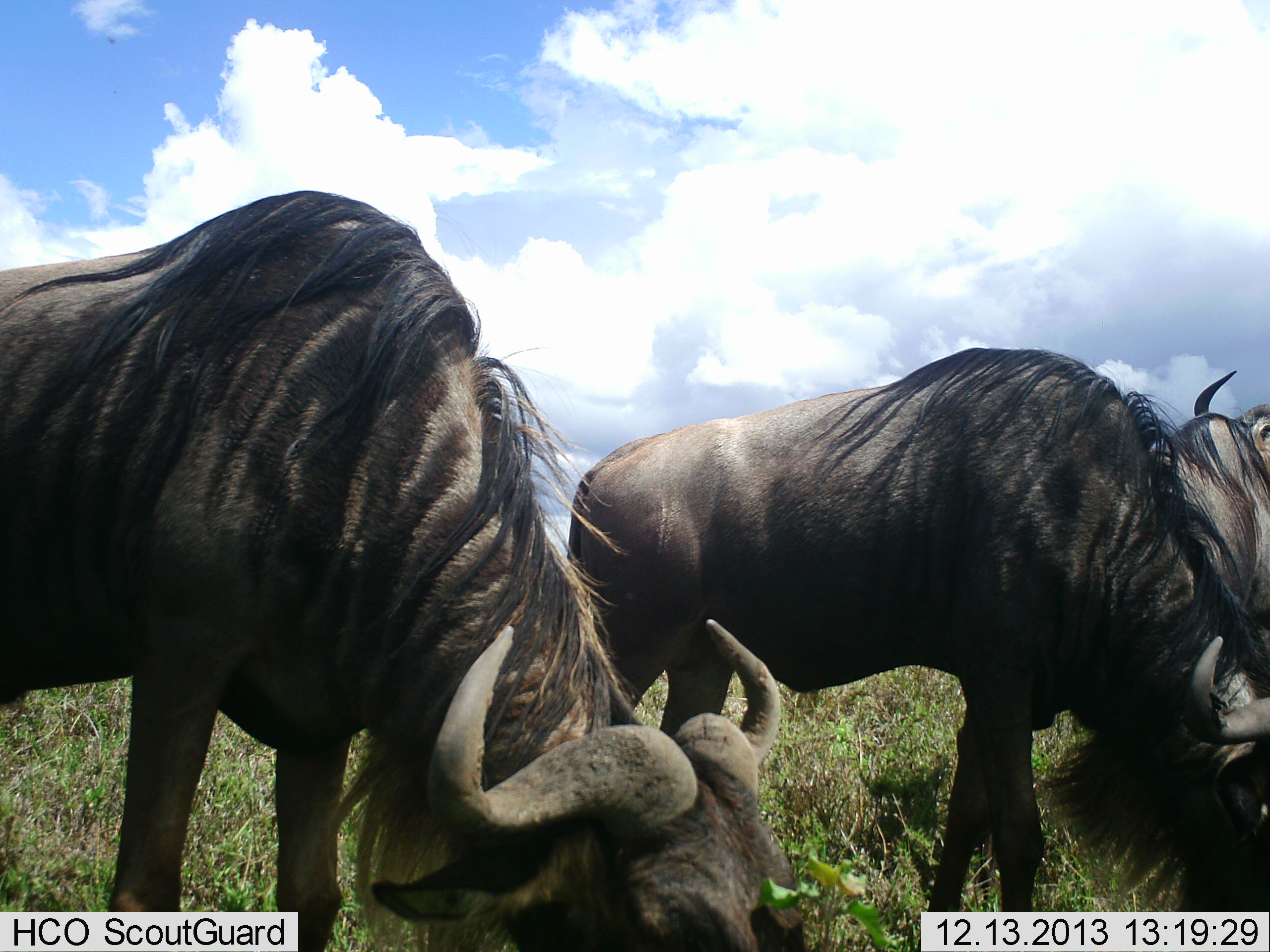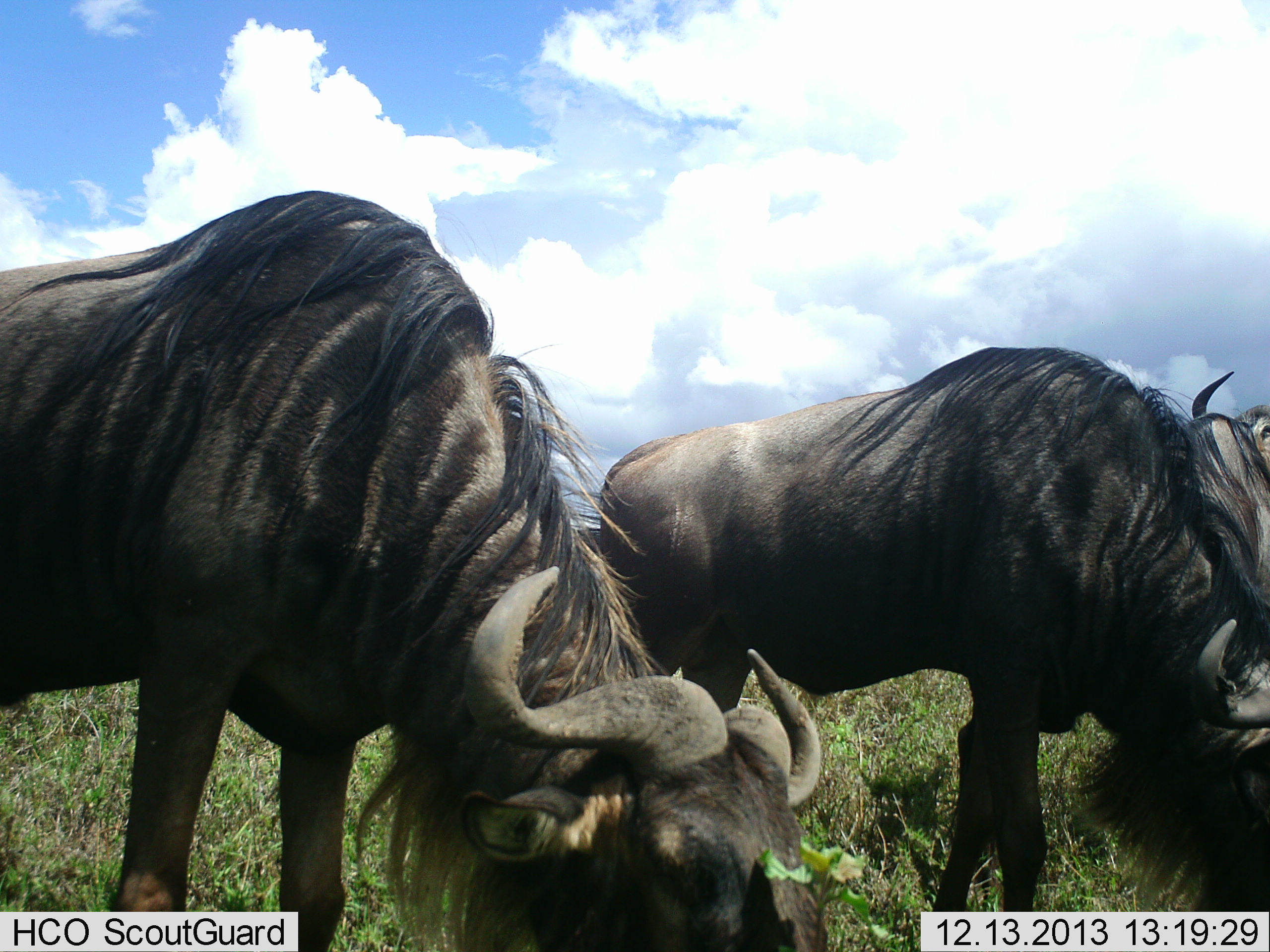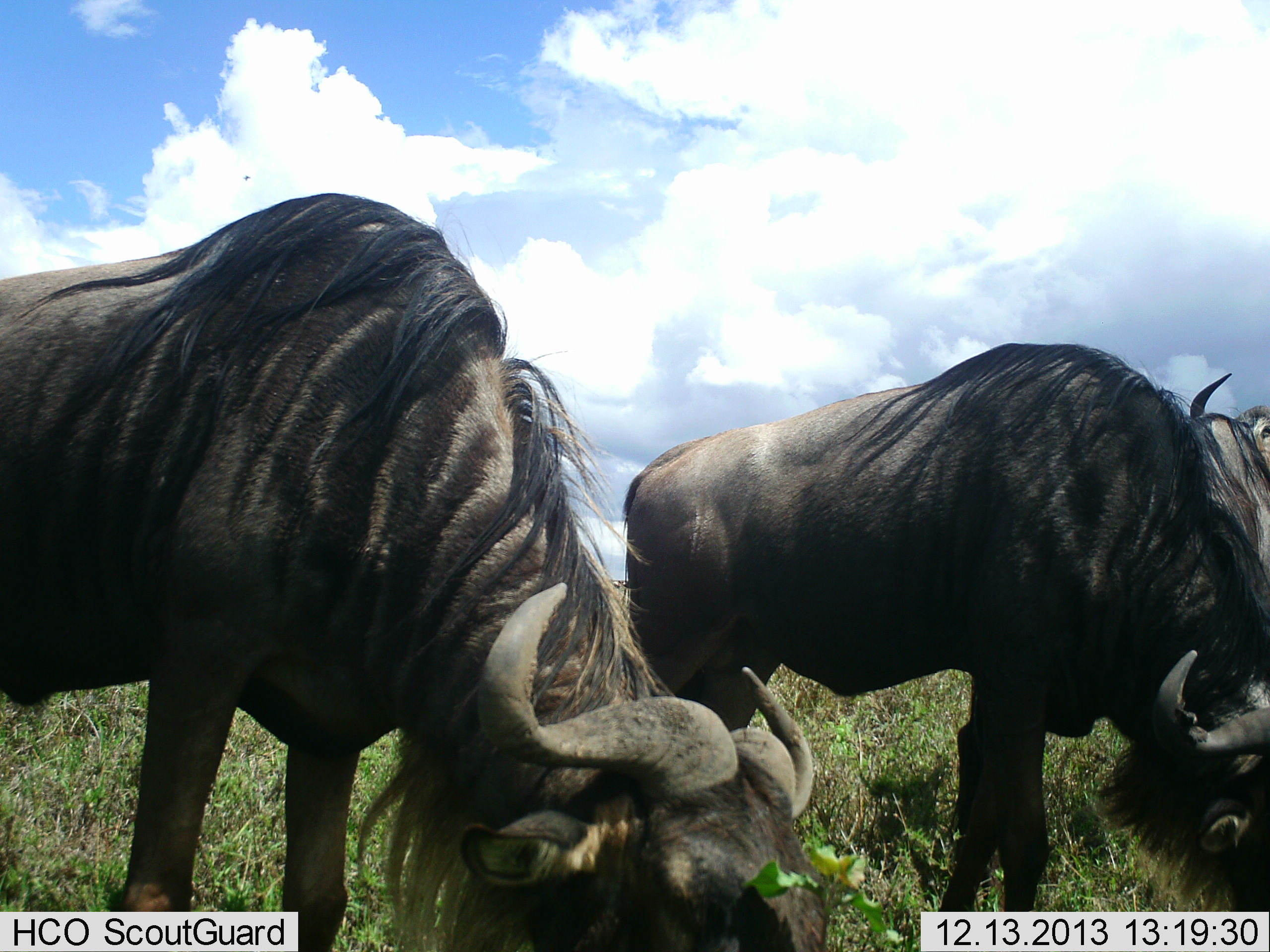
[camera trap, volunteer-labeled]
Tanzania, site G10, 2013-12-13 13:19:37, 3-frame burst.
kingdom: Animalia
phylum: Chordata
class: Mammalia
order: Artiodactyla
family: Bovidae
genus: Connochaetes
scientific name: Connochaetes taurinus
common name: blue wildebeest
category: wildebeest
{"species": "wildebeest (blue wildebeest) (Connochaetes taurinus)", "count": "3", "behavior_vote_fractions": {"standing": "40%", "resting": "0%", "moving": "10%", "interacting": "0%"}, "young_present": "0%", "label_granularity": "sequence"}